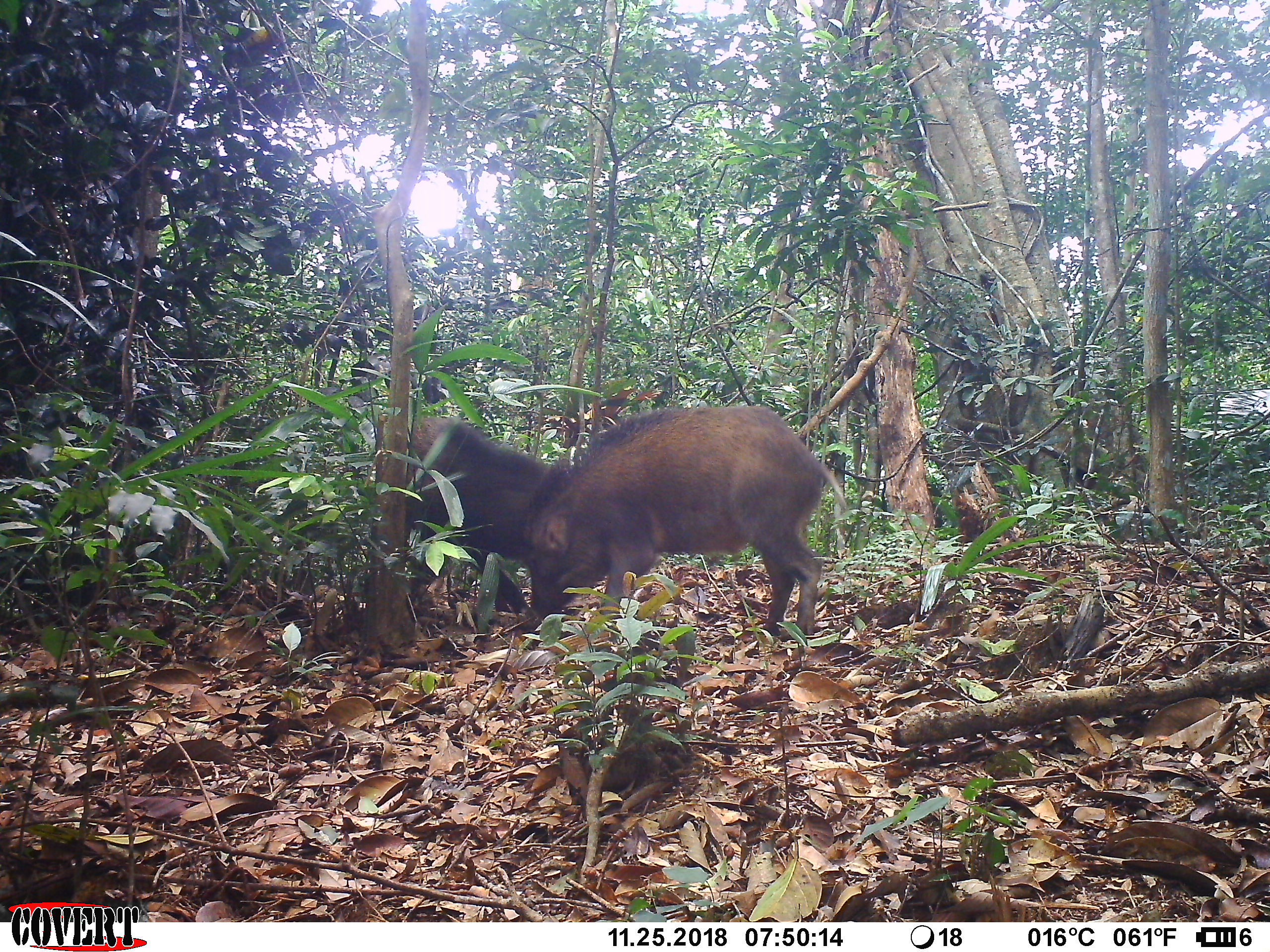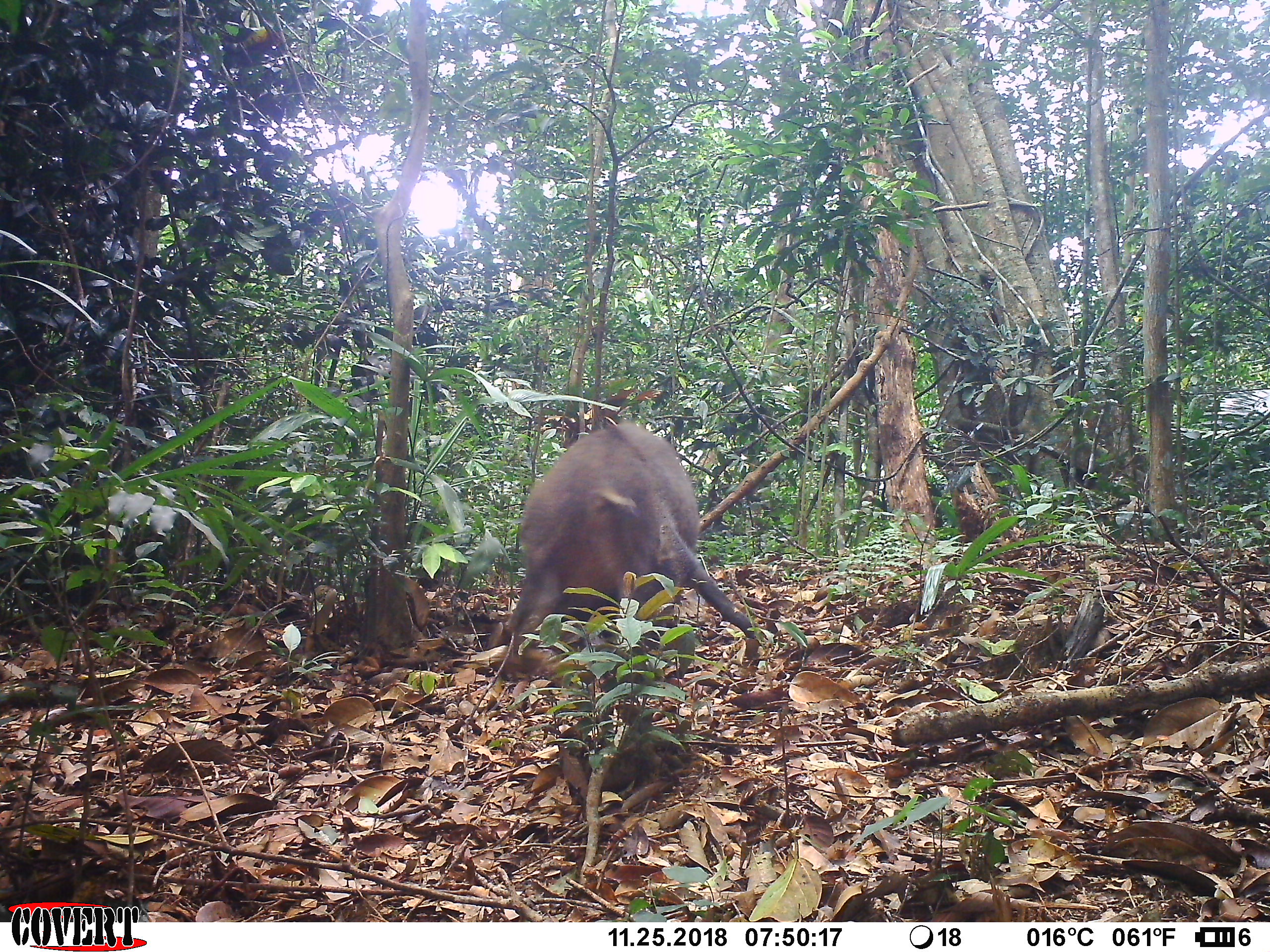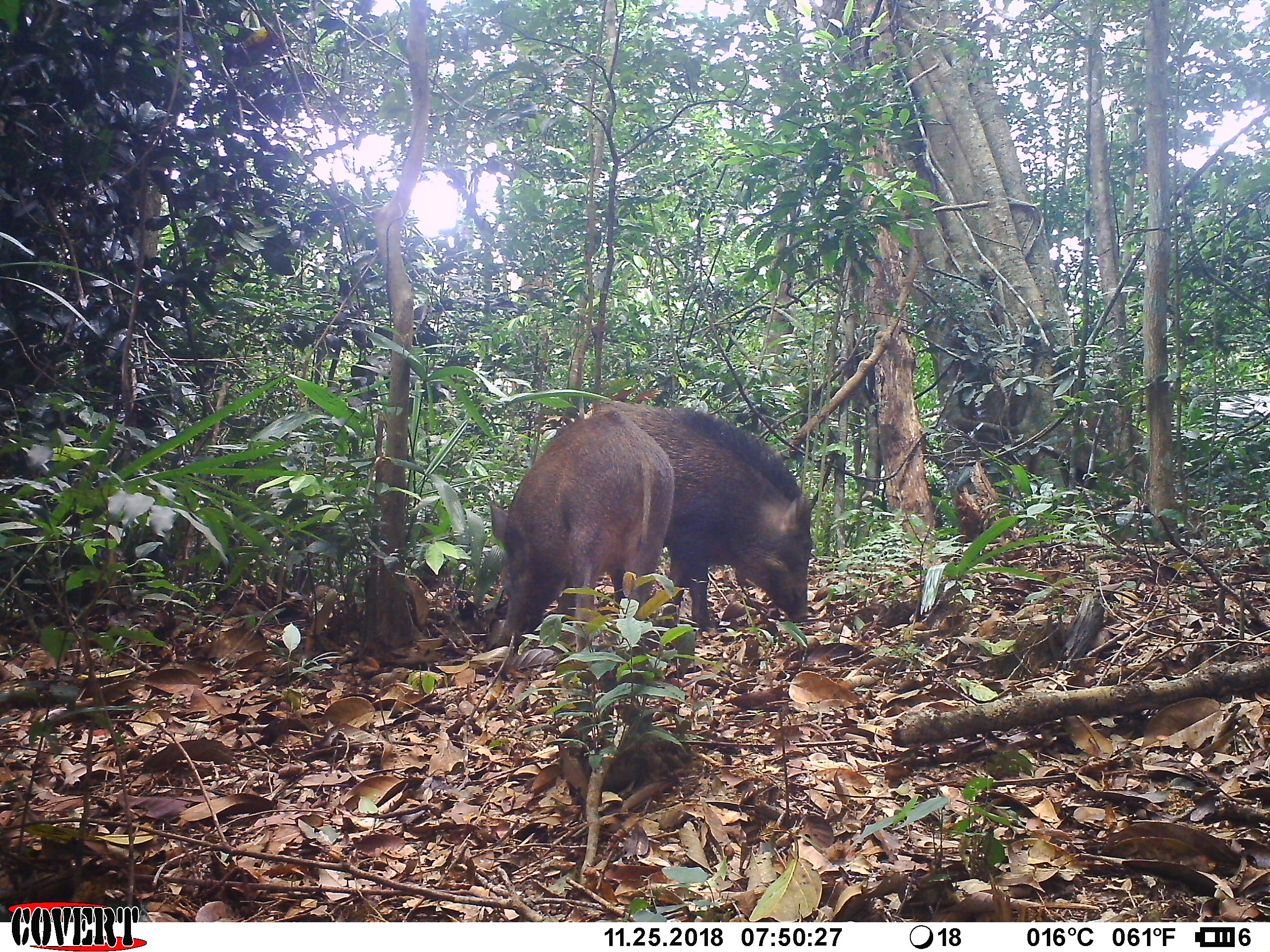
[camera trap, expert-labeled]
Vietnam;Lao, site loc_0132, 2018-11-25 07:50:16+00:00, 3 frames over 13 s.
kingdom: Animalia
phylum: Chordata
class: Mammalia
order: Artiodactyla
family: Suidae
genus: Sus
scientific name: Sus scrofa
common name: eurasian wild pig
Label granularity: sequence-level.